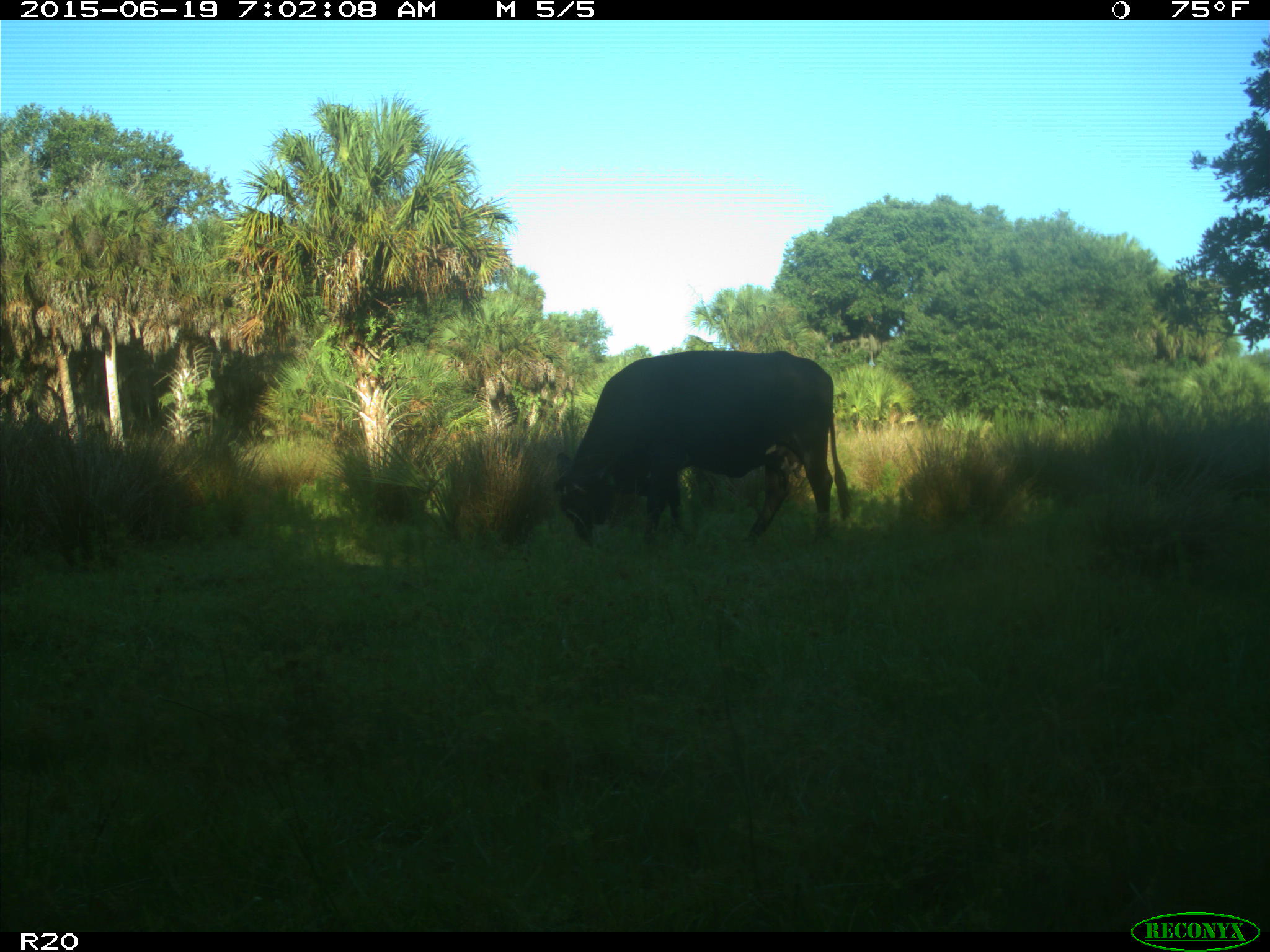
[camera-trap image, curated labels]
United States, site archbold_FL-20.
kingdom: Animalia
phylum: Chordata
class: Mammalia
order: Artiodactyla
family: Bovidae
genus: Bos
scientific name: Bos taurus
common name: domestic cow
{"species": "Bos taurus (domestic cow)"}